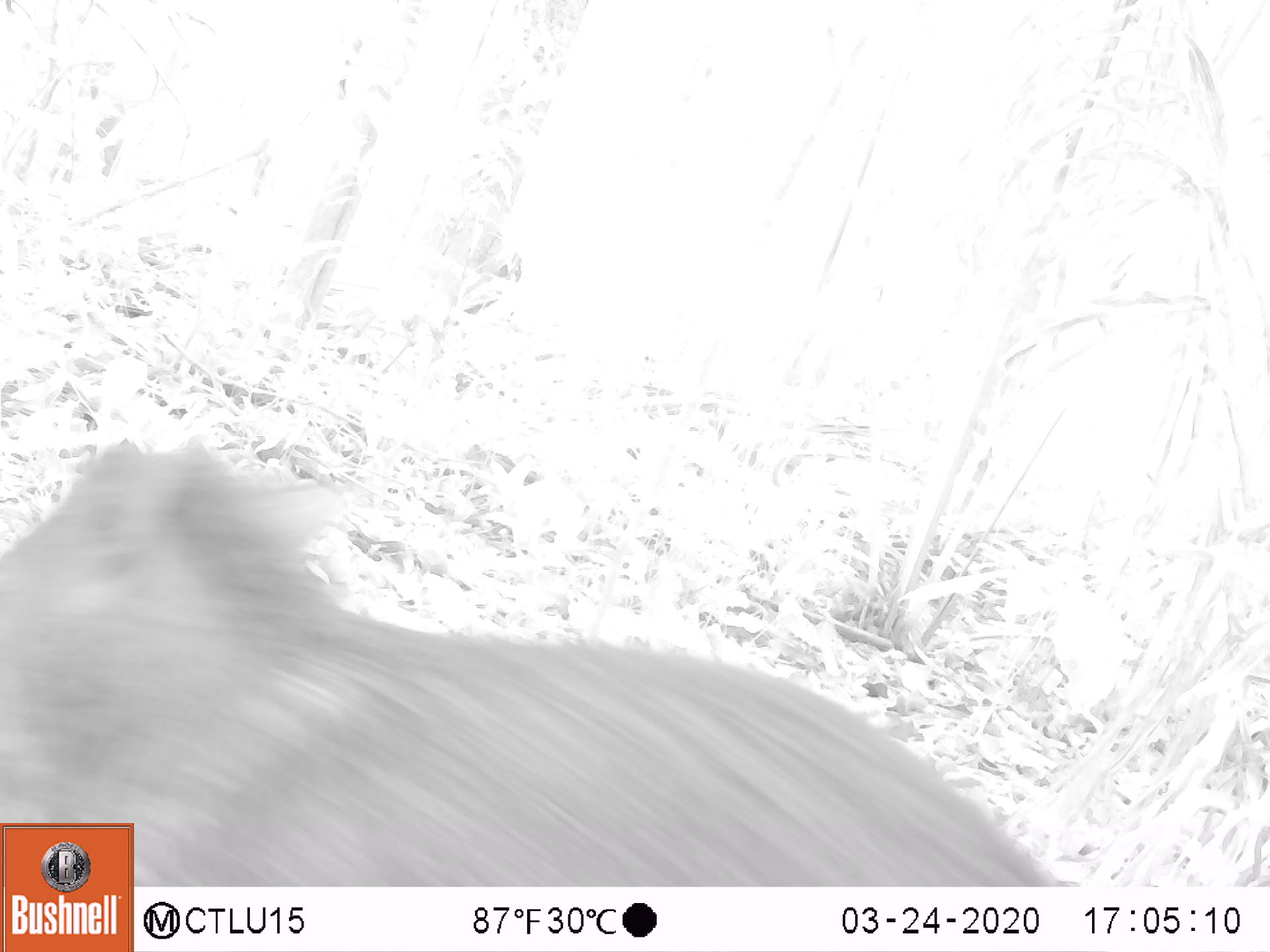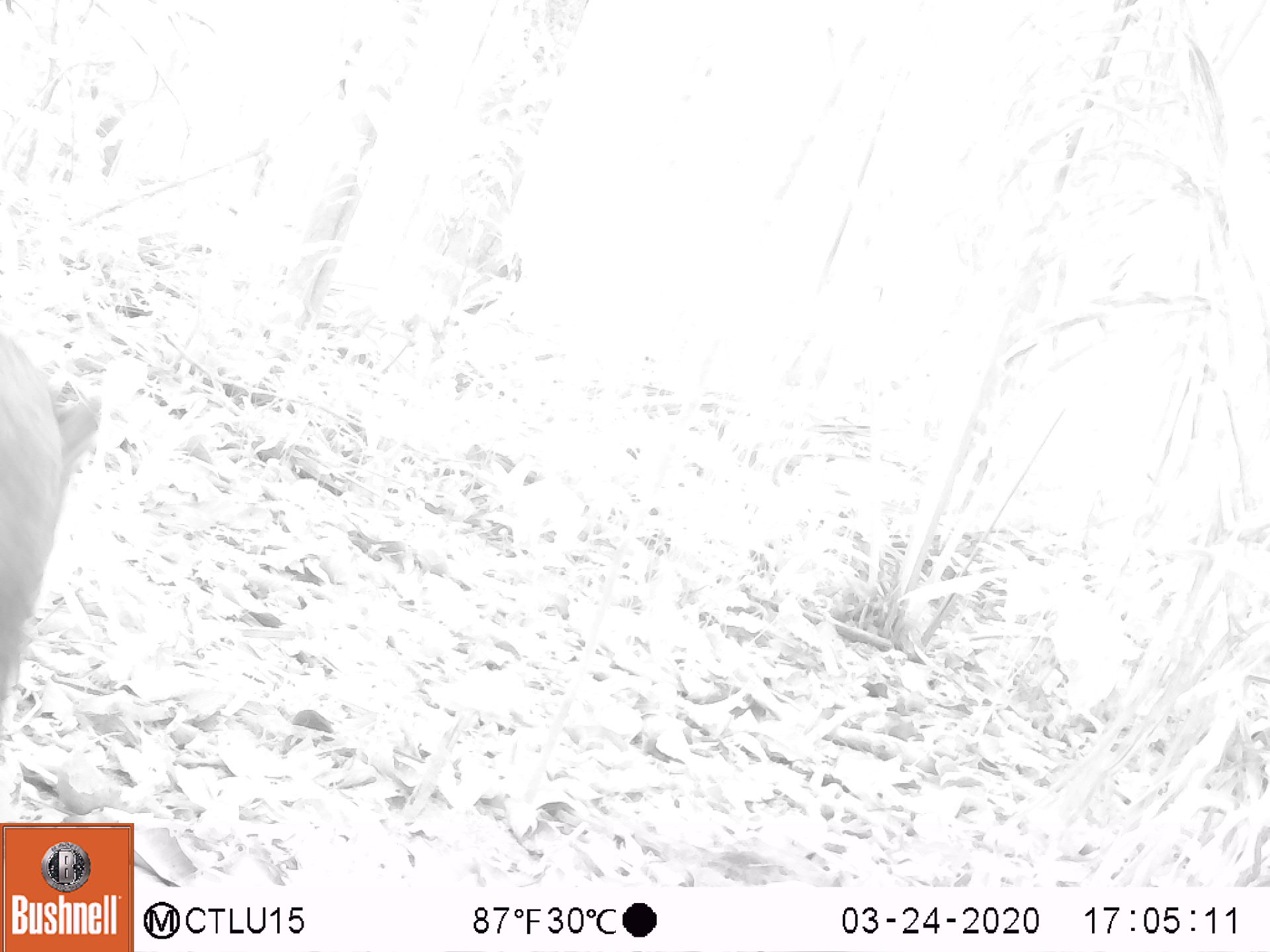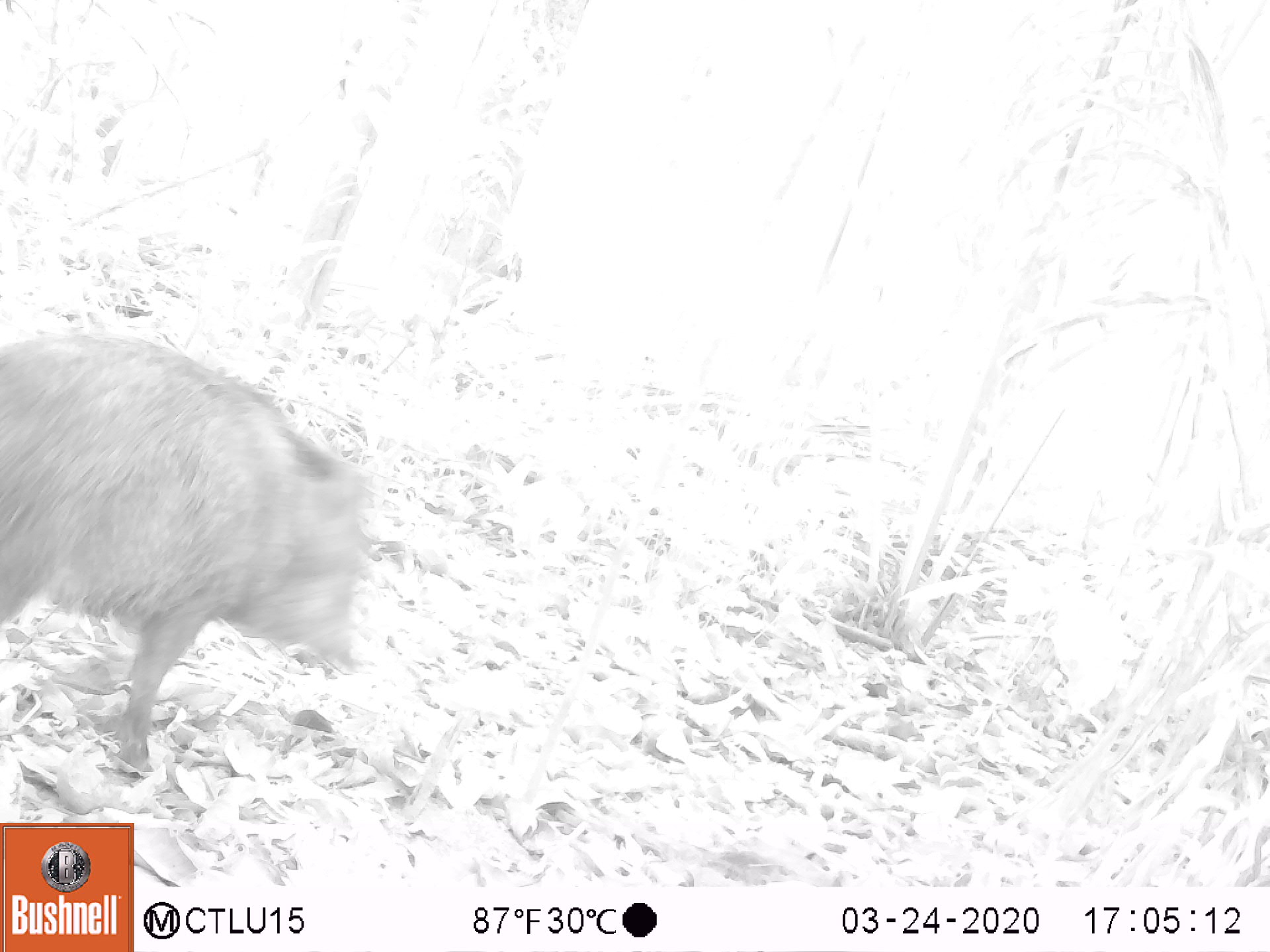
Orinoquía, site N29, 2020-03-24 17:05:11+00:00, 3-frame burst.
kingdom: Animalia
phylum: Chordata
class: Mammalia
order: Artiodactyla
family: Tayassuidae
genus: Pecari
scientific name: Pecari tajacu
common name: collared peccary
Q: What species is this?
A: Collared peccary (Pecari tajacu).